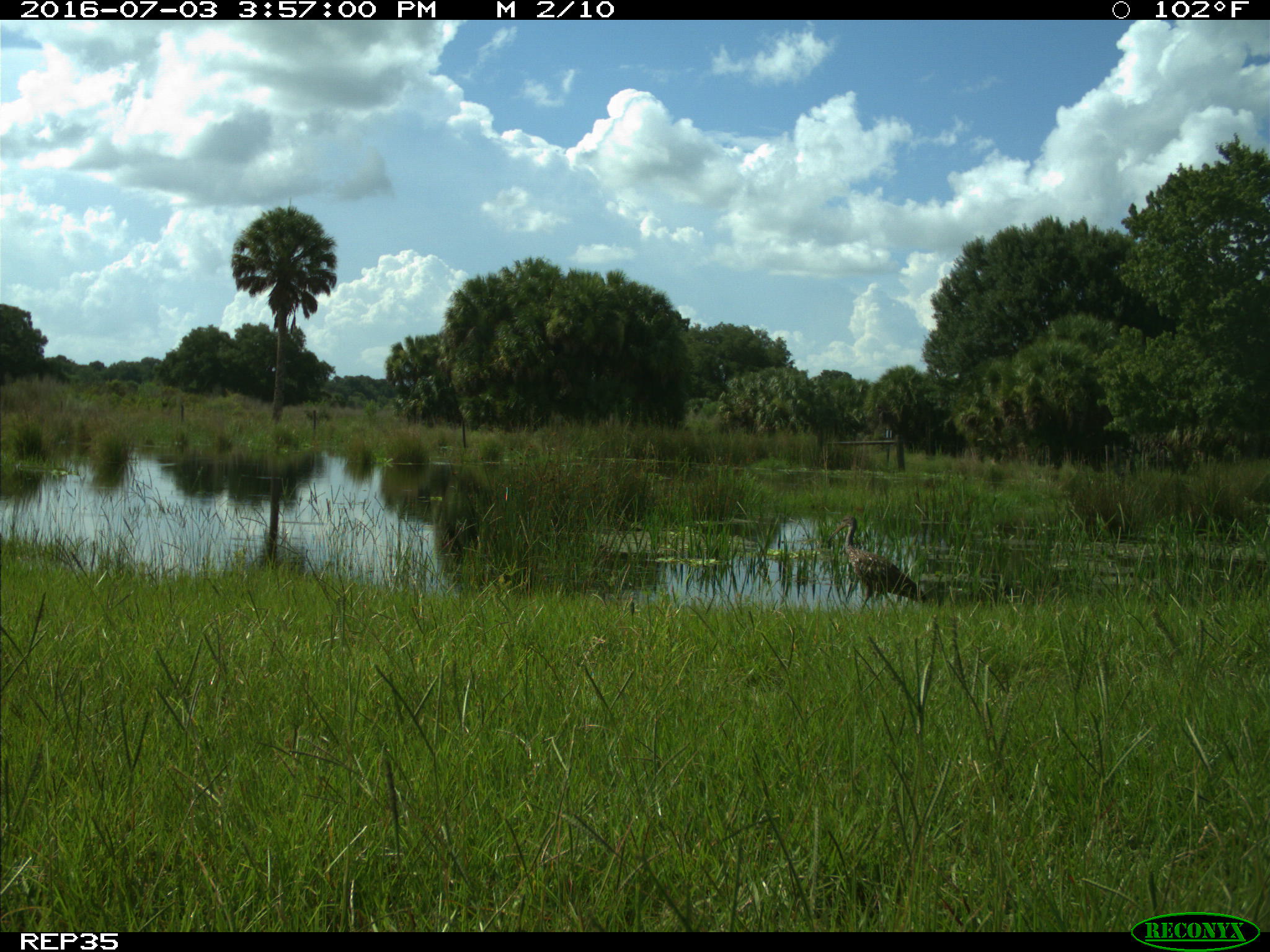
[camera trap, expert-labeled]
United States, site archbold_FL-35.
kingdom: Animalia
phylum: Chordata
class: Aves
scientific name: Aves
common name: birds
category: unidentified bird